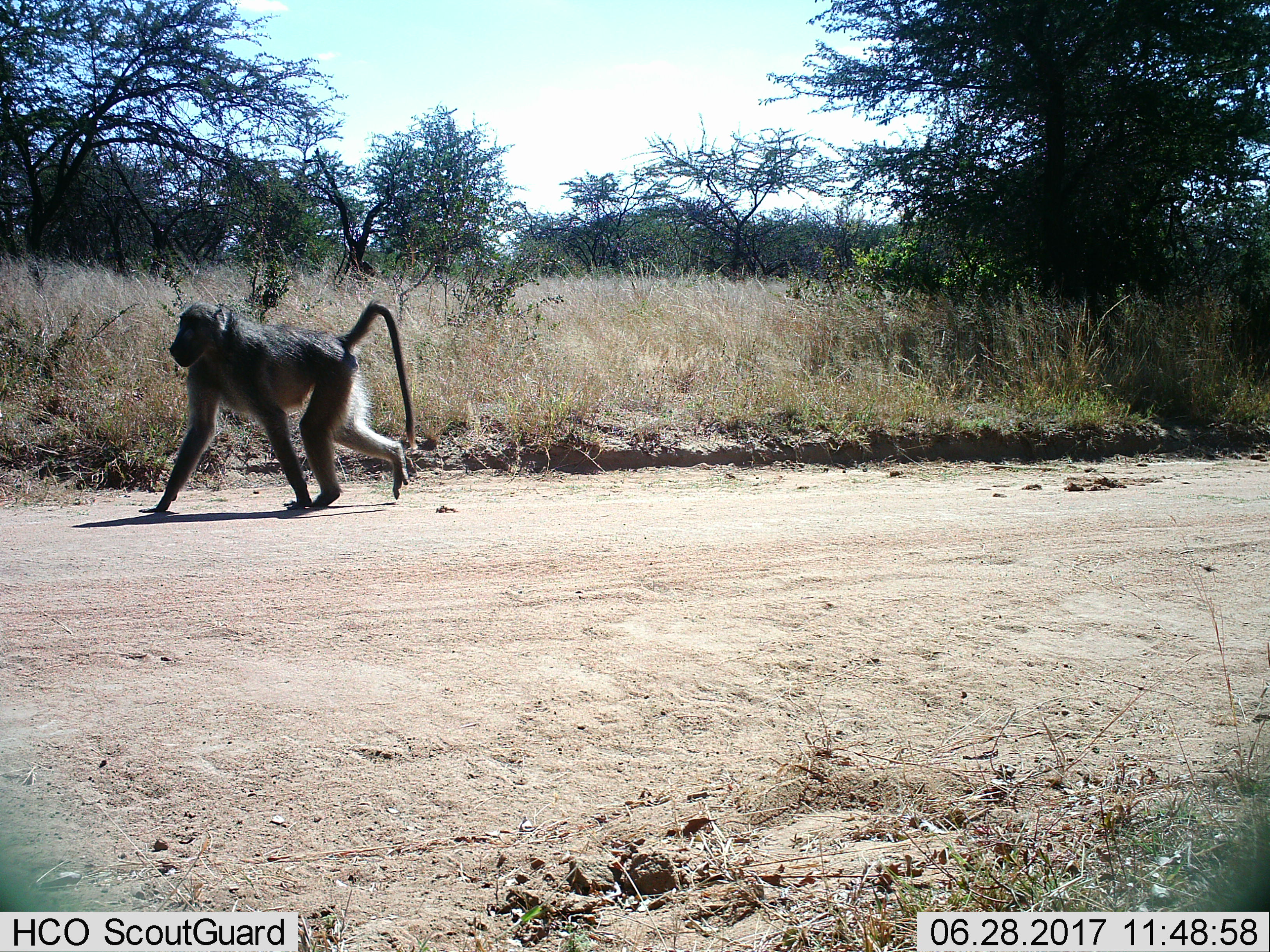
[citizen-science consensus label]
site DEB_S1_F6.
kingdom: Animalia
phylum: Chordata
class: Mammalia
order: Primates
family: Cercopithecidae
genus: Papio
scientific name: Papio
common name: baboon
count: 1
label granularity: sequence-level